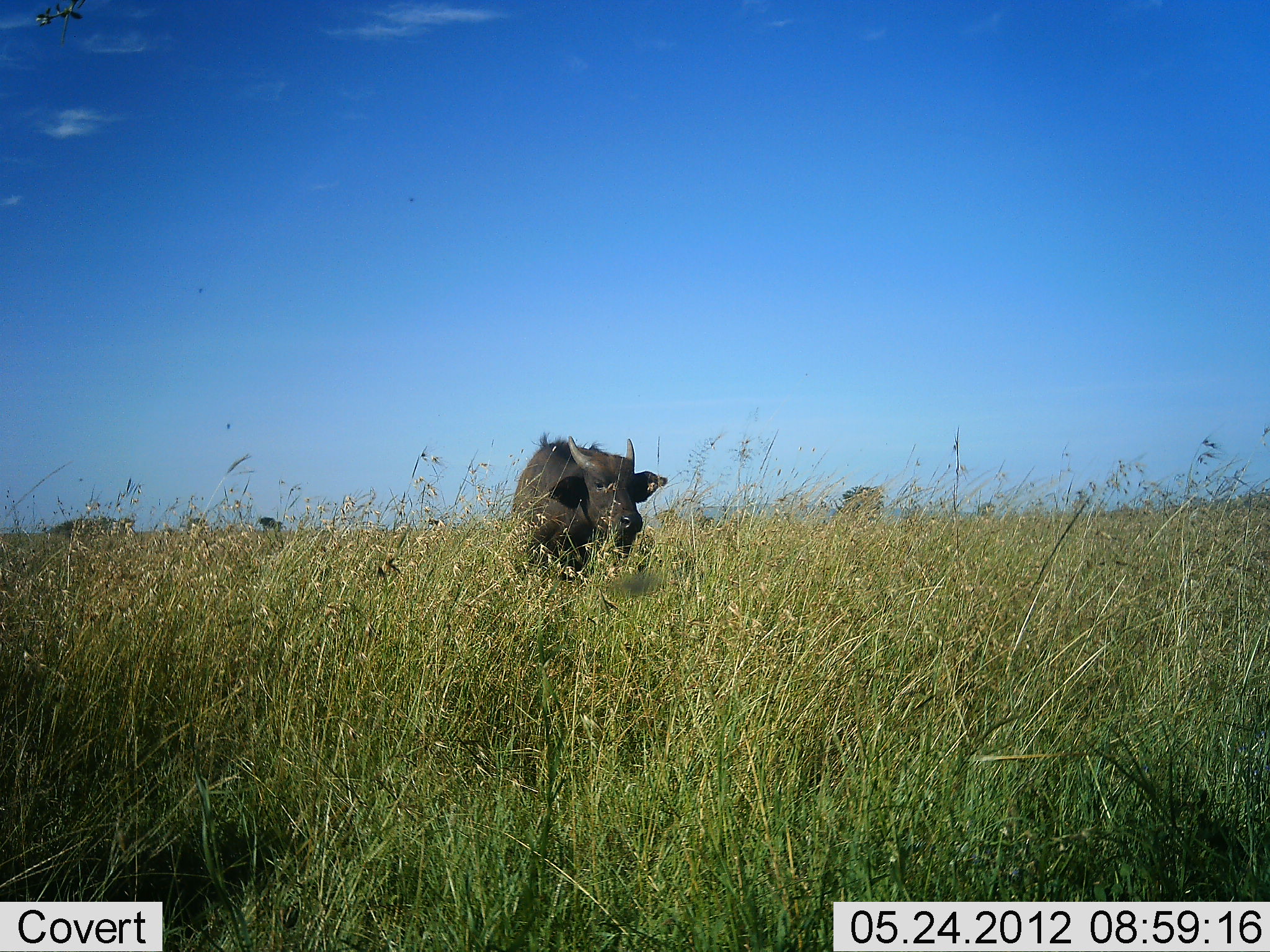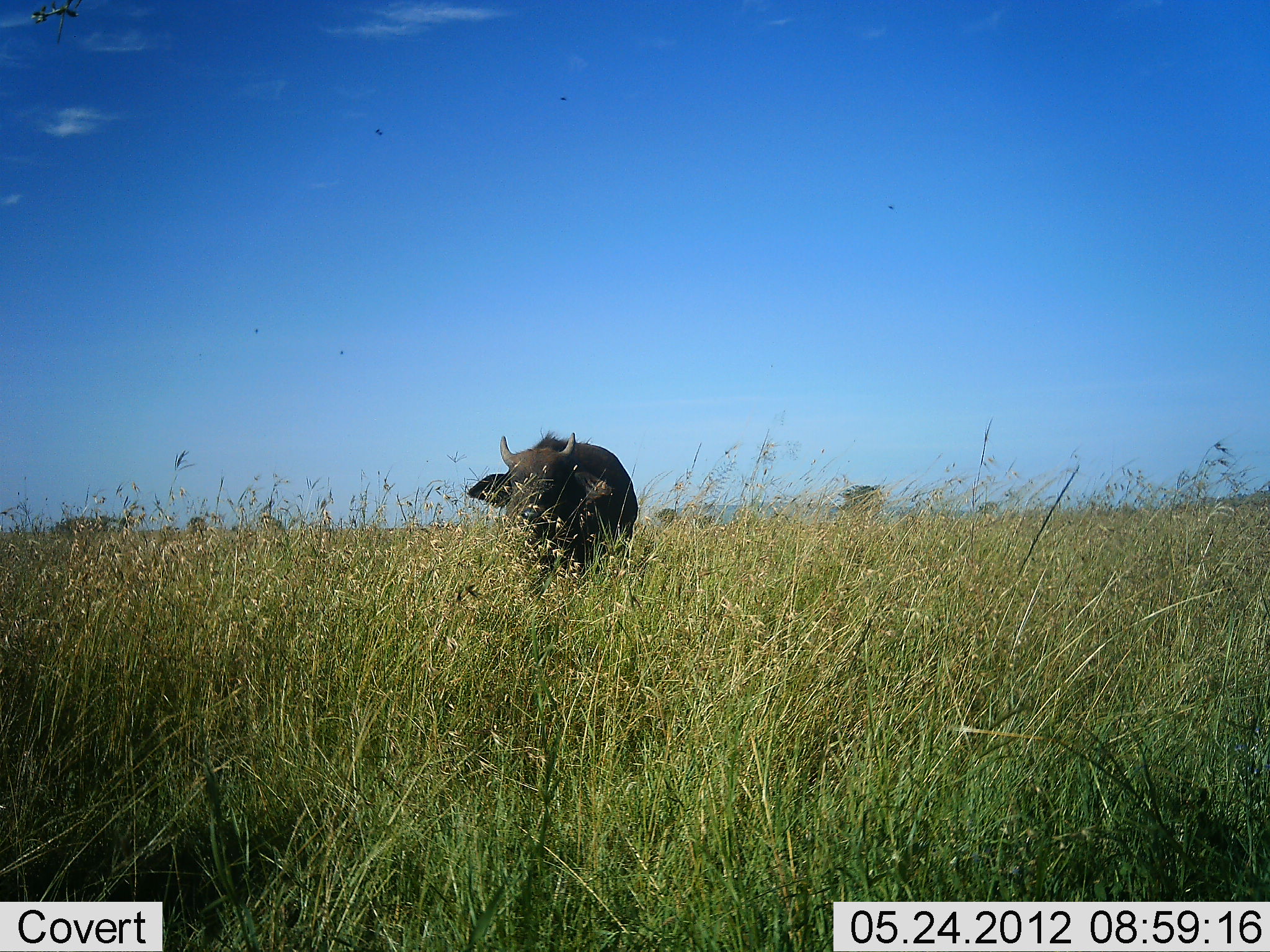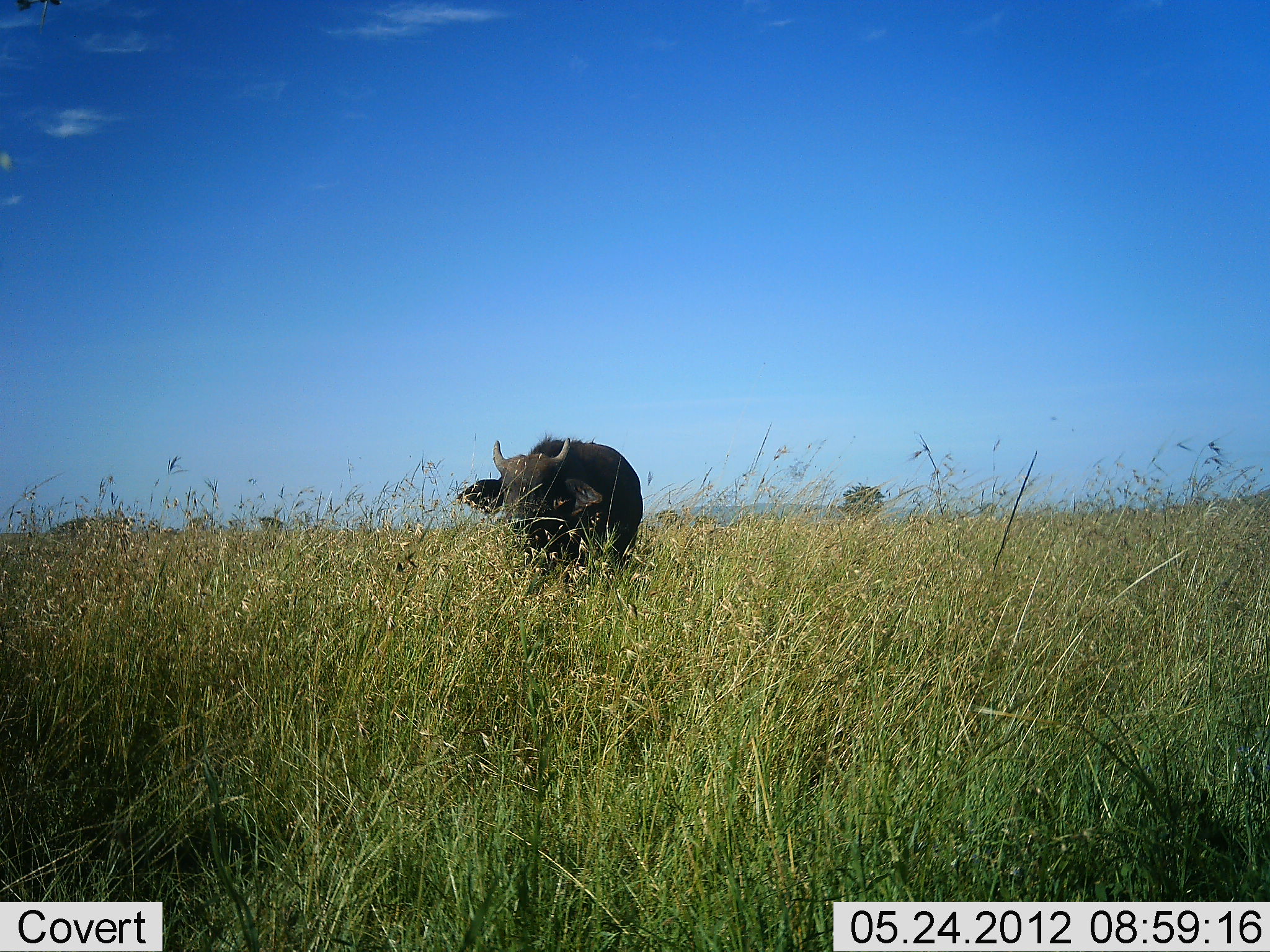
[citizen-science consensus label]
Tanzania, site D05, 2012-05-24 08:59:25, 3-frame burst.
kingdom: Animalia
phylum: Chordata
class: Mammalia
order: Artiodactyla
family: Bovidae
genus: Syncerus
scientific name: Syncerus caffer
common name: cape buffalo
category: buffalo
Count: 1.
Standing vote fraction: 50%.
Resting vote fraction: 0%.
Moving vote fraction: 60%.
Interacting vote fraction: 0%.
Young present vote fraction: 0%.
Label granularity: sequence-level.